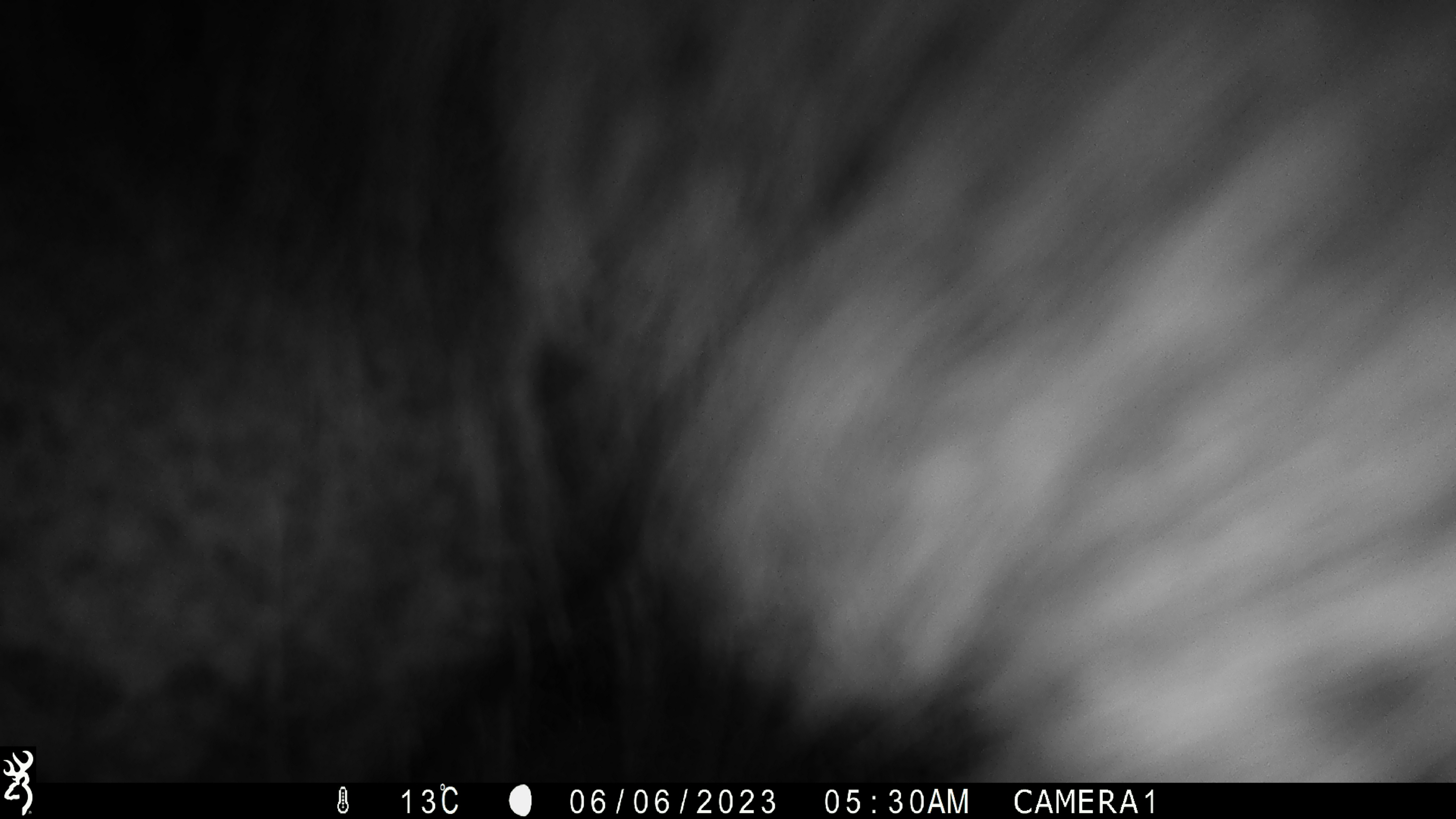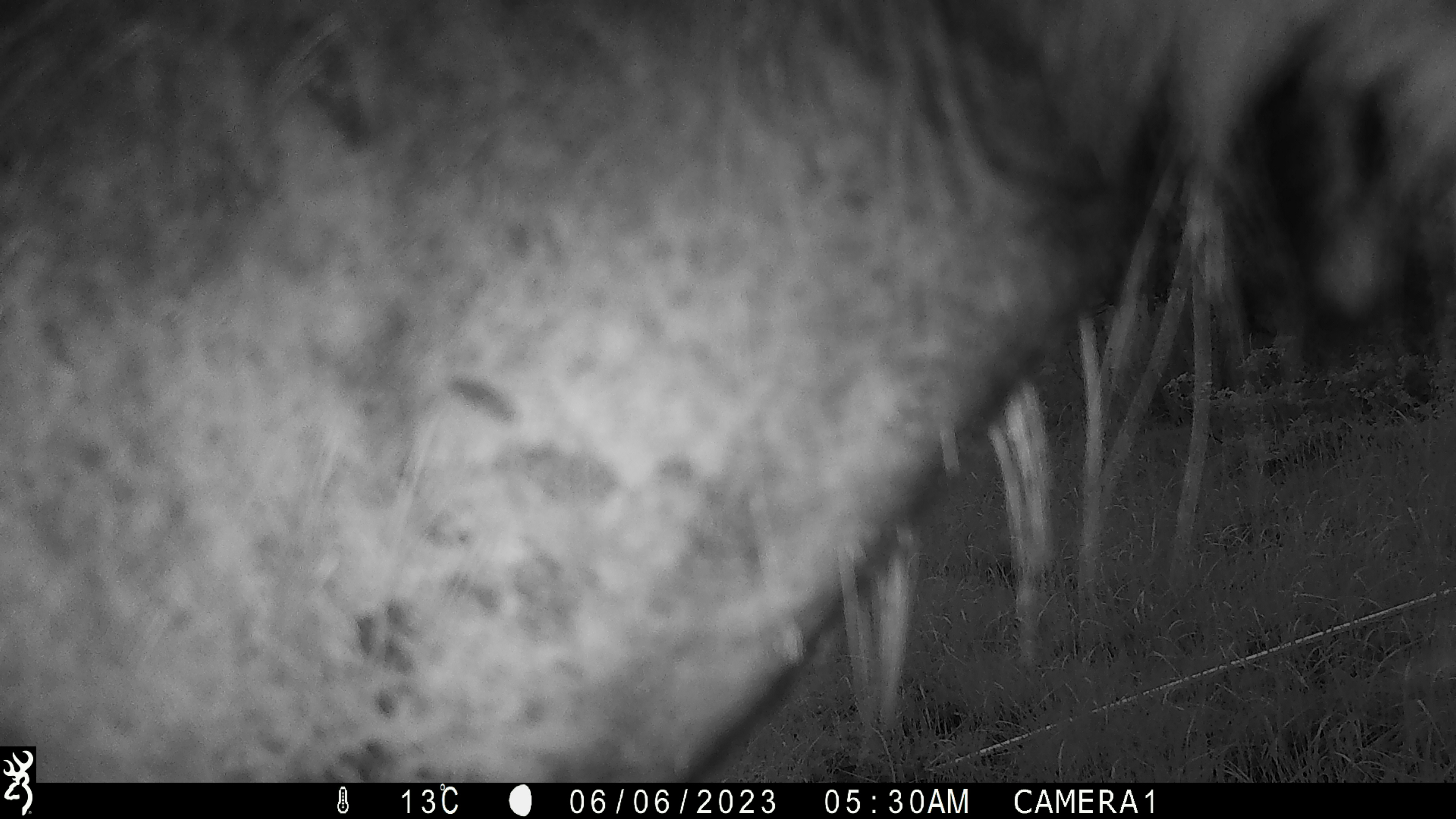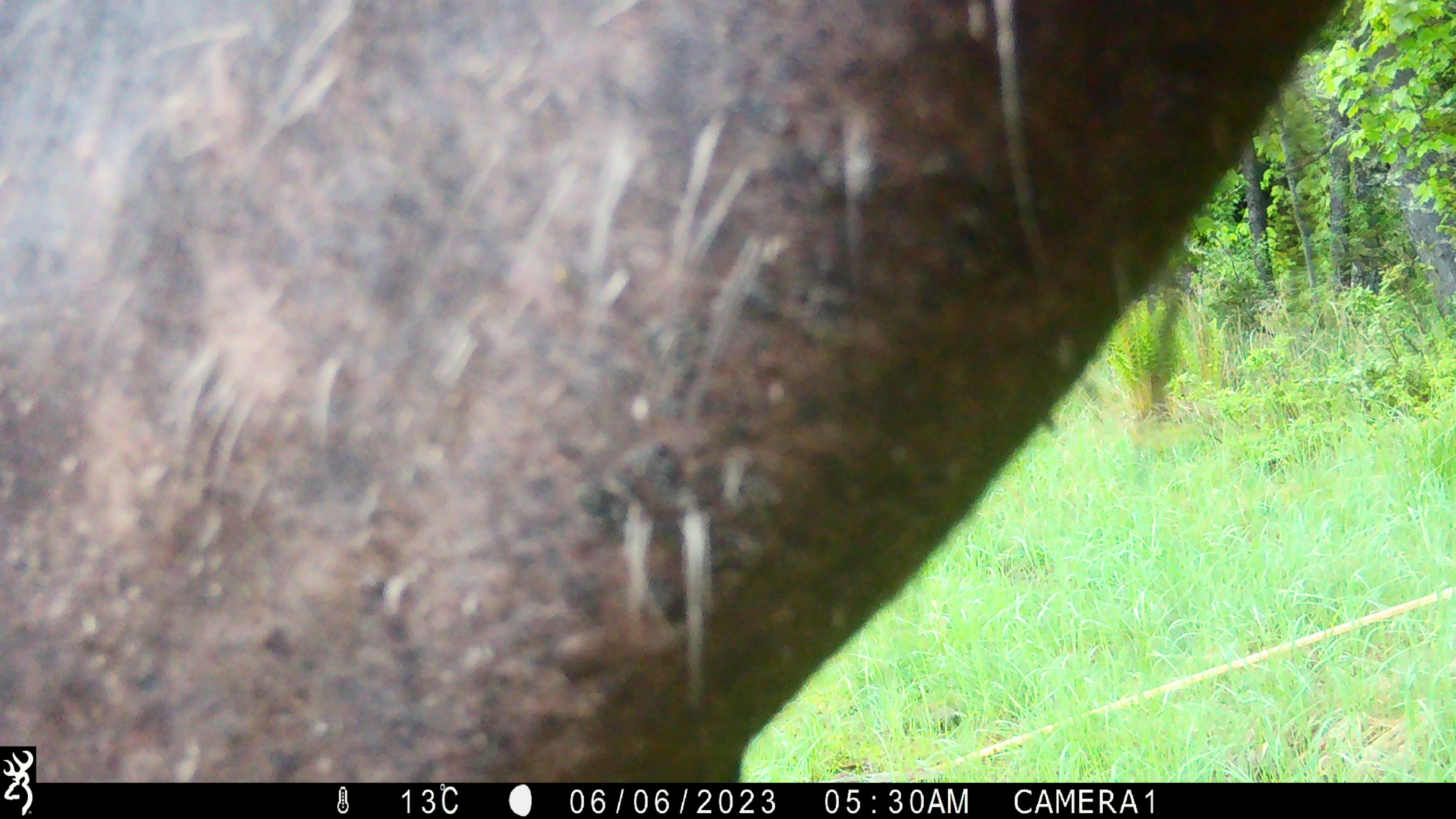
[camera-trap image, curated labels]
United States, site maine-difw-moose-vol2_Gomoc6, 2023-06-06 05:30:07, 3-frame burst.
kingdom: Animalia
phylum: Chordata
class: Mammalia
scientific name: Mammalia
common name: mammal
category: mammal sp.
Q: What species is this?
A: Mammal sp. (mammal) (Mammalia).